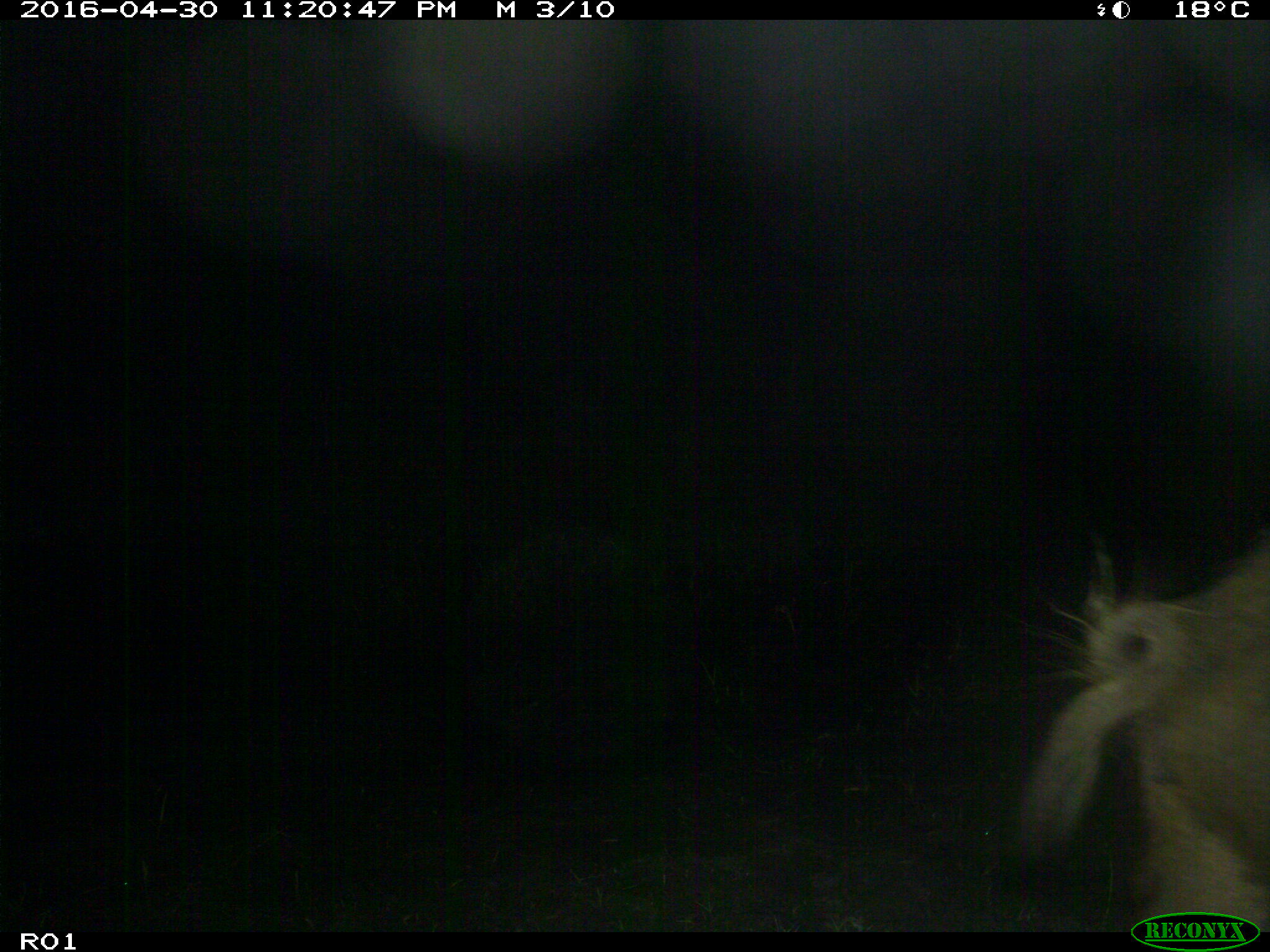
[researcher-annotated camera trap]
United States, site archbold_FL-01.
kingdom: Animalia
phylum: Chordata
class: Mammalia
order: Artiodactyla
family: Suidae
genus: Sus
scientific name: Sus scrofa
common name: wild boar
Sus scrofa (wild boar).